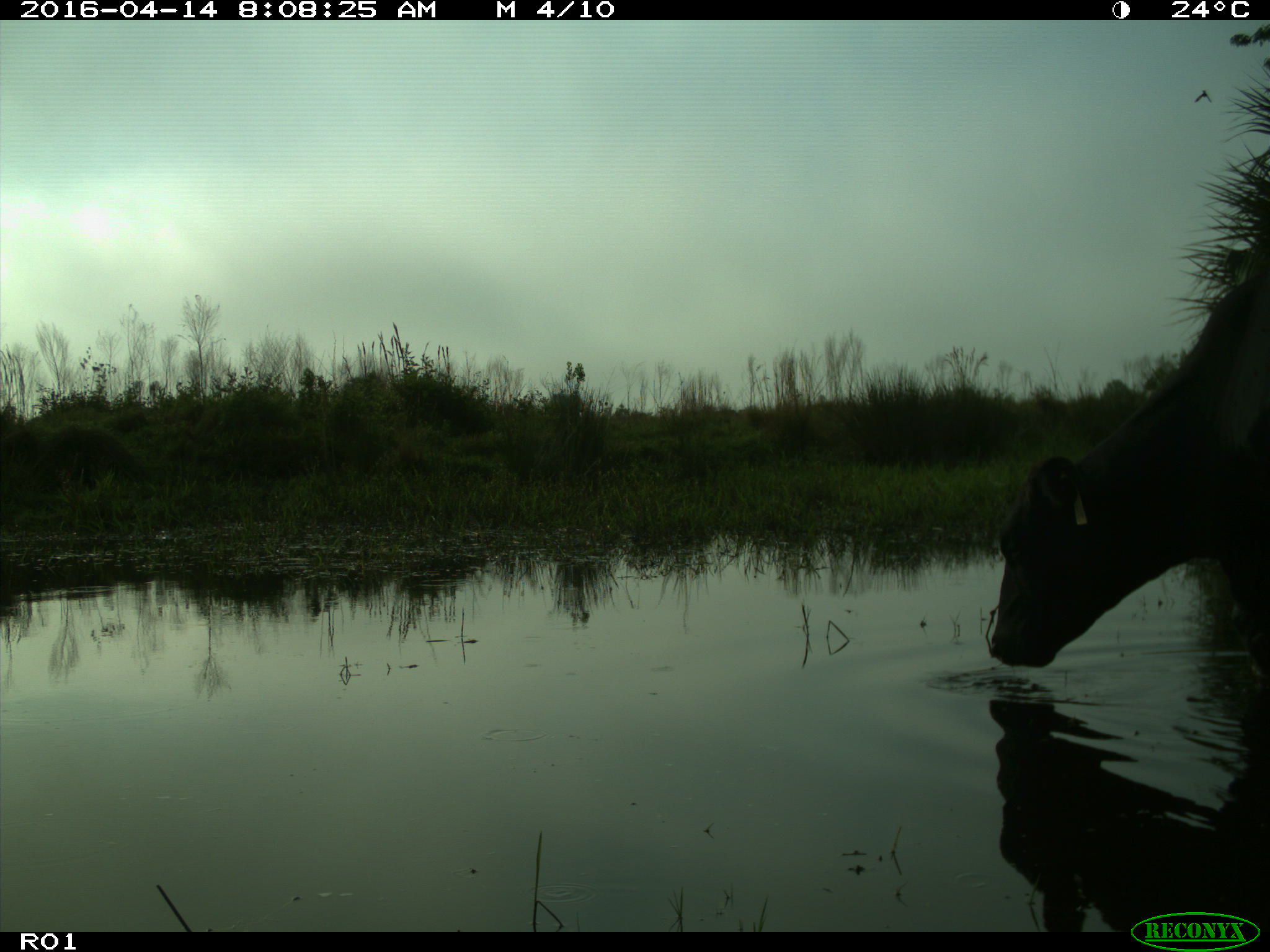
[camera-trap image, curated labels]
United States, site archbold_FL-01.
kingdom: Animalia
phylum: Chordata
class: Mammalia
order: Artiodactyla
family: Bovidae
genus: Bos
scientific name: Bos taurus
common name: domestic cow